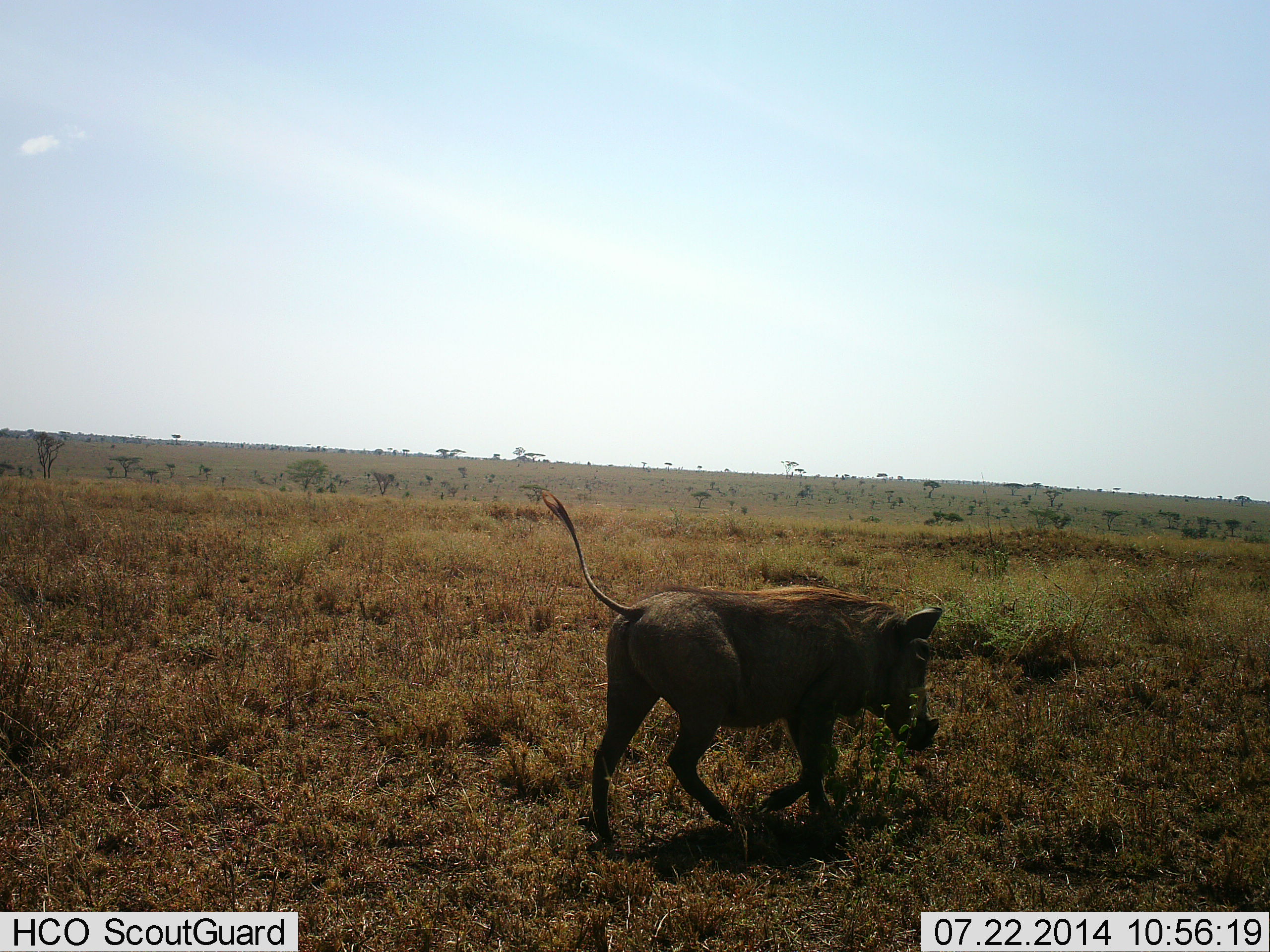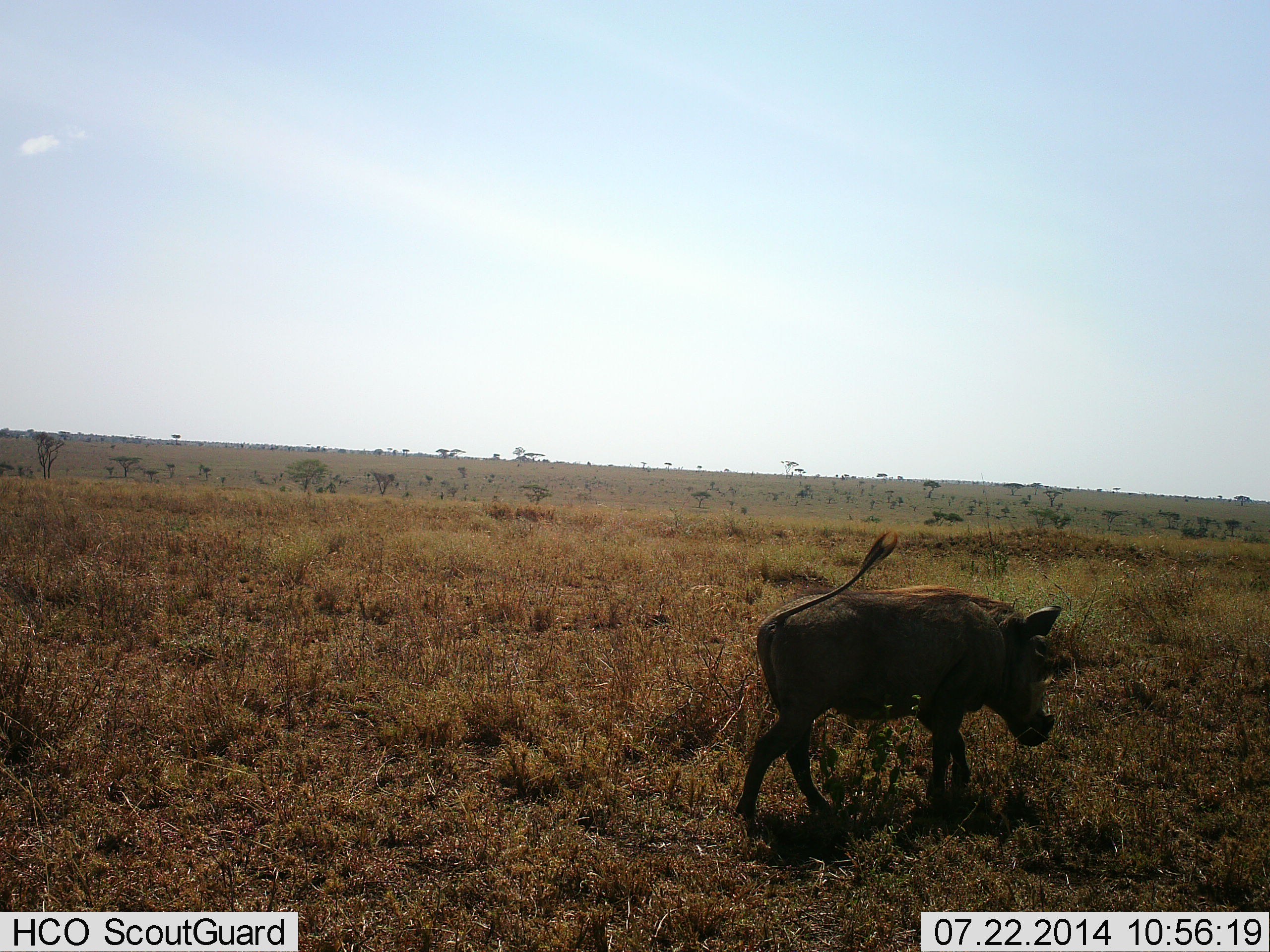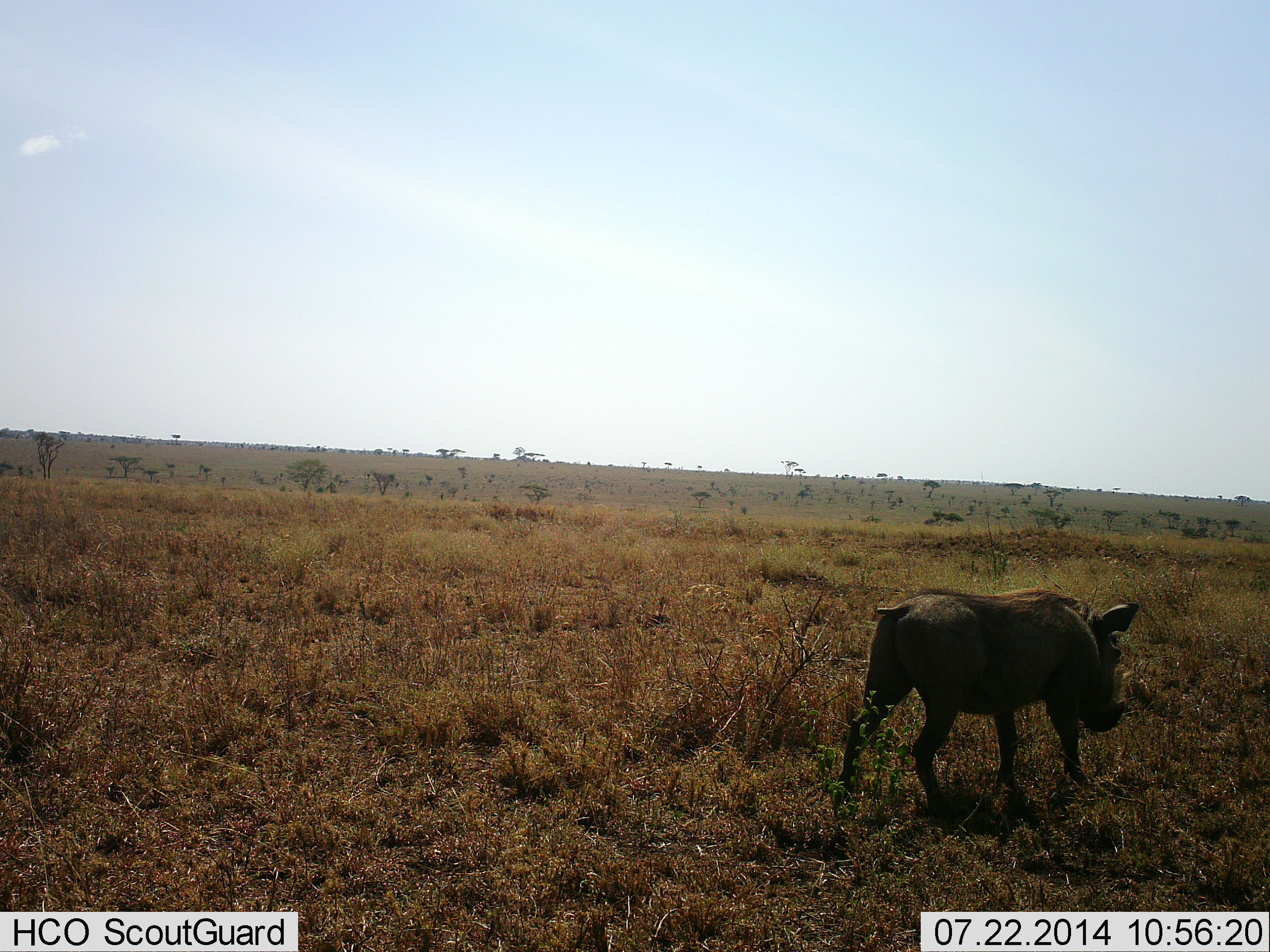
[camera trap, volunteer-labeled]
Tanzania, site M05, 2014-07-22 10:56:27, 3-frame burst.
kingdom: Animalia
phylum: Chordata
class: Mammalia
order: Artiodactyla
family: Suidae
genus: Phacochoerus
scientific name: Phacochoerus africanus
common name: warthog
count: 1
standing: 0%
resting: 0%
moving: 100%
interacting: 0%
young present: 0%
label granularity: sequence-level